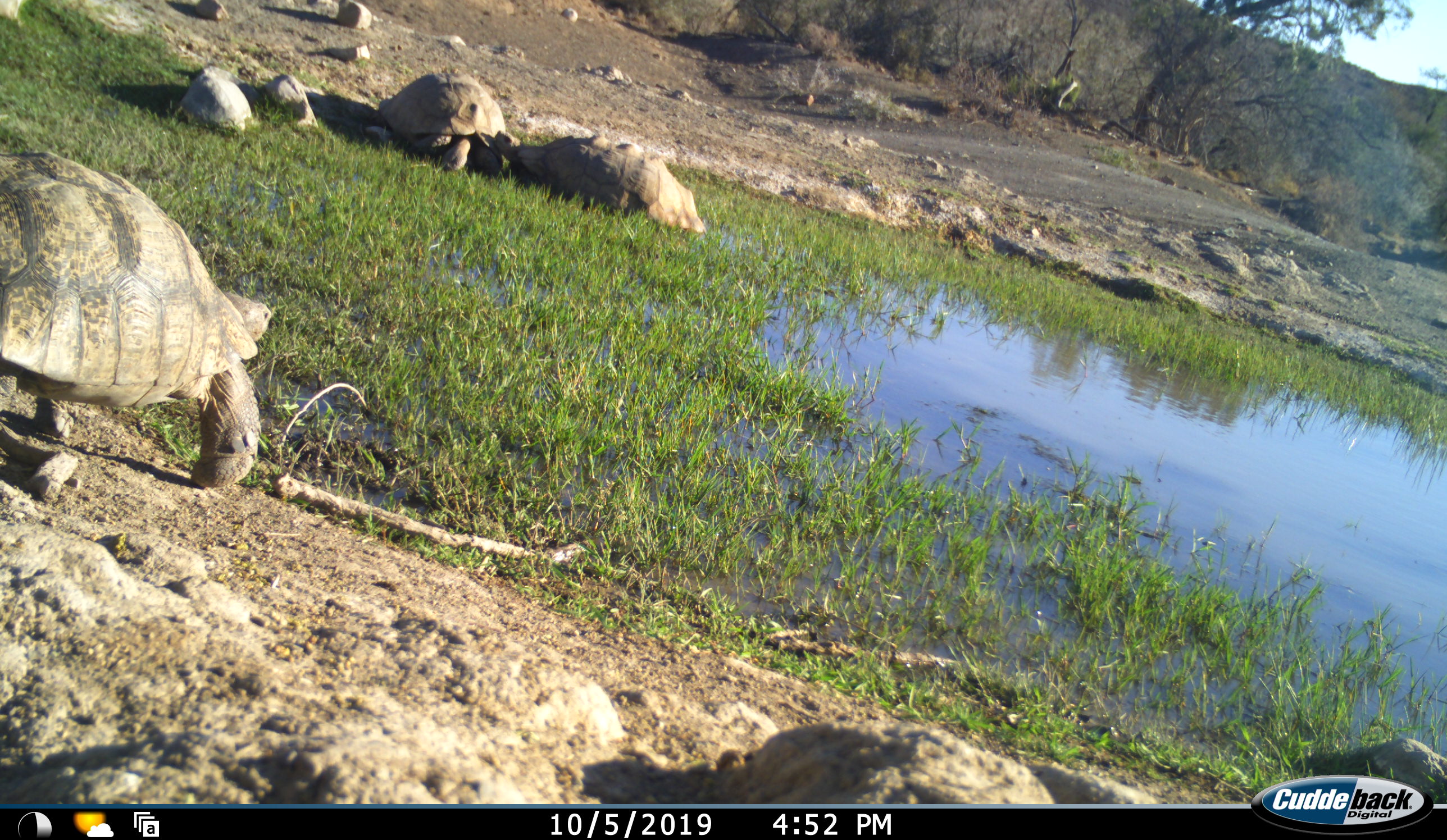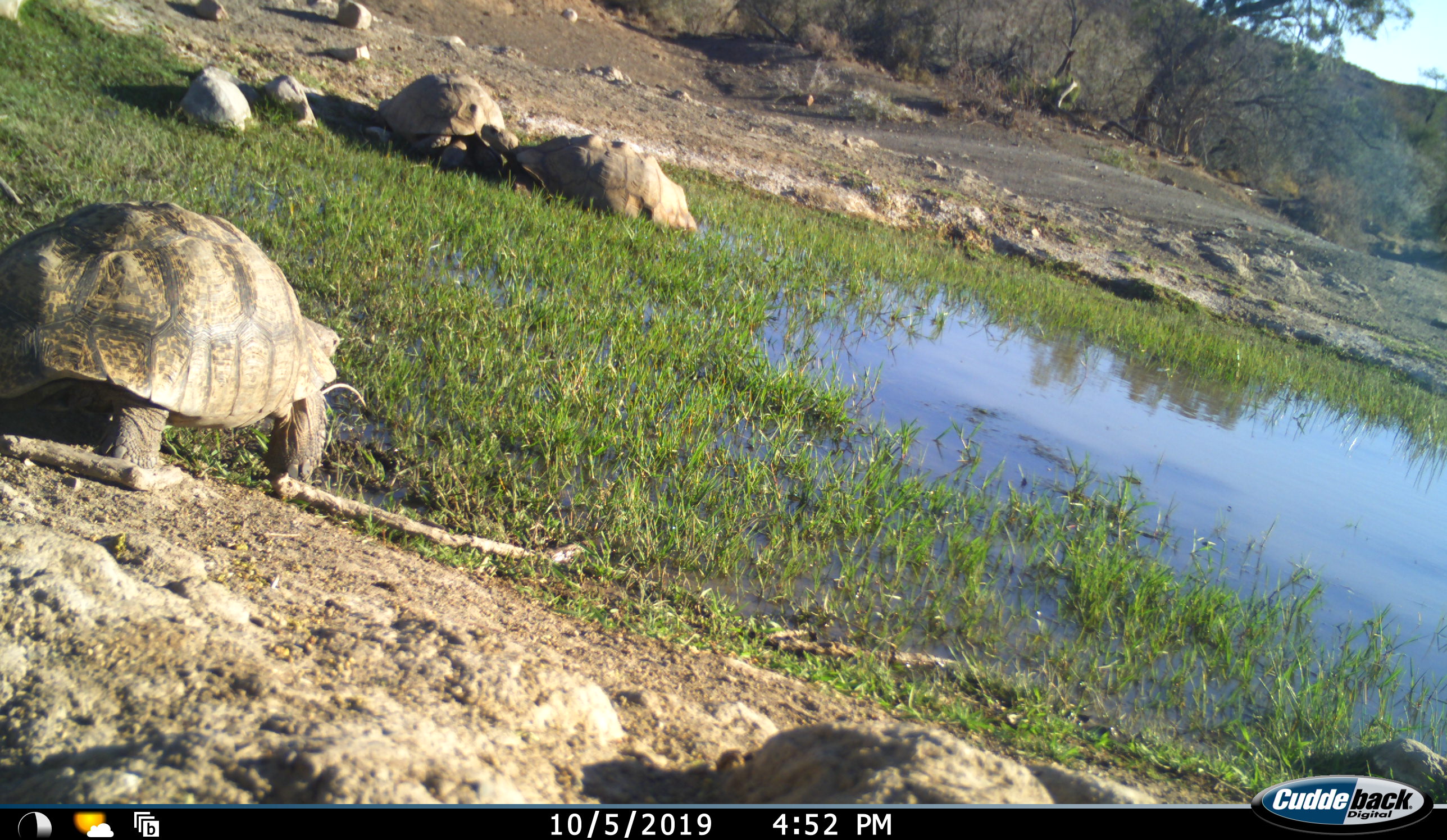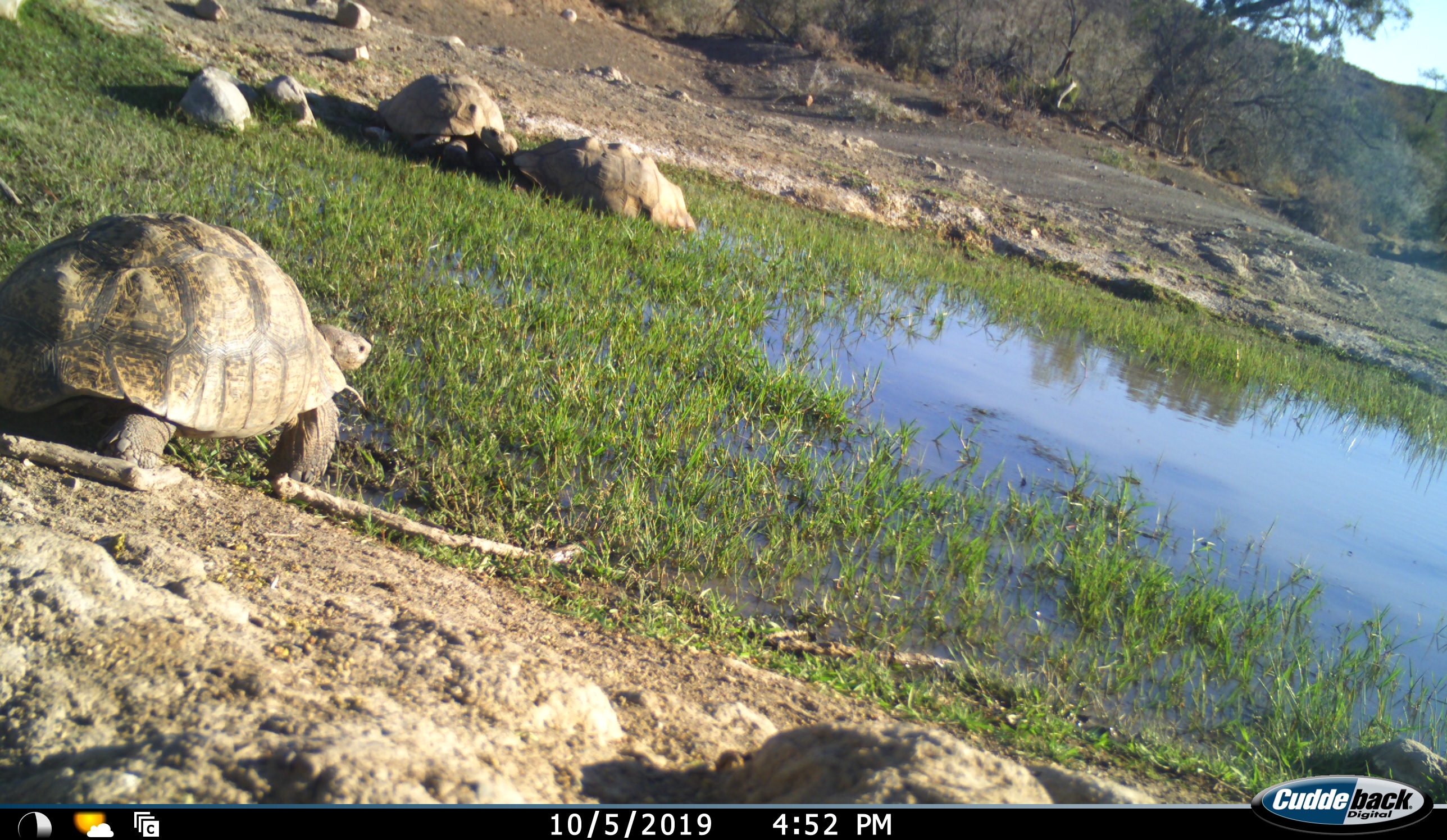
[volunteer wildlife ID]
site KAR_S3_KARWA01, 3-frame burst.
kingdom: Animalia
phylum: Chordata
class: Reptilia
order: Testudines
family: Testudinidae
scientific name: Testudinidae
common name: tortoise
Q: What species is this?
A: Tortoise (Testudinidae).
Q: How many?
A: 3.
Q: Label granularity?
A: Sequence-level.